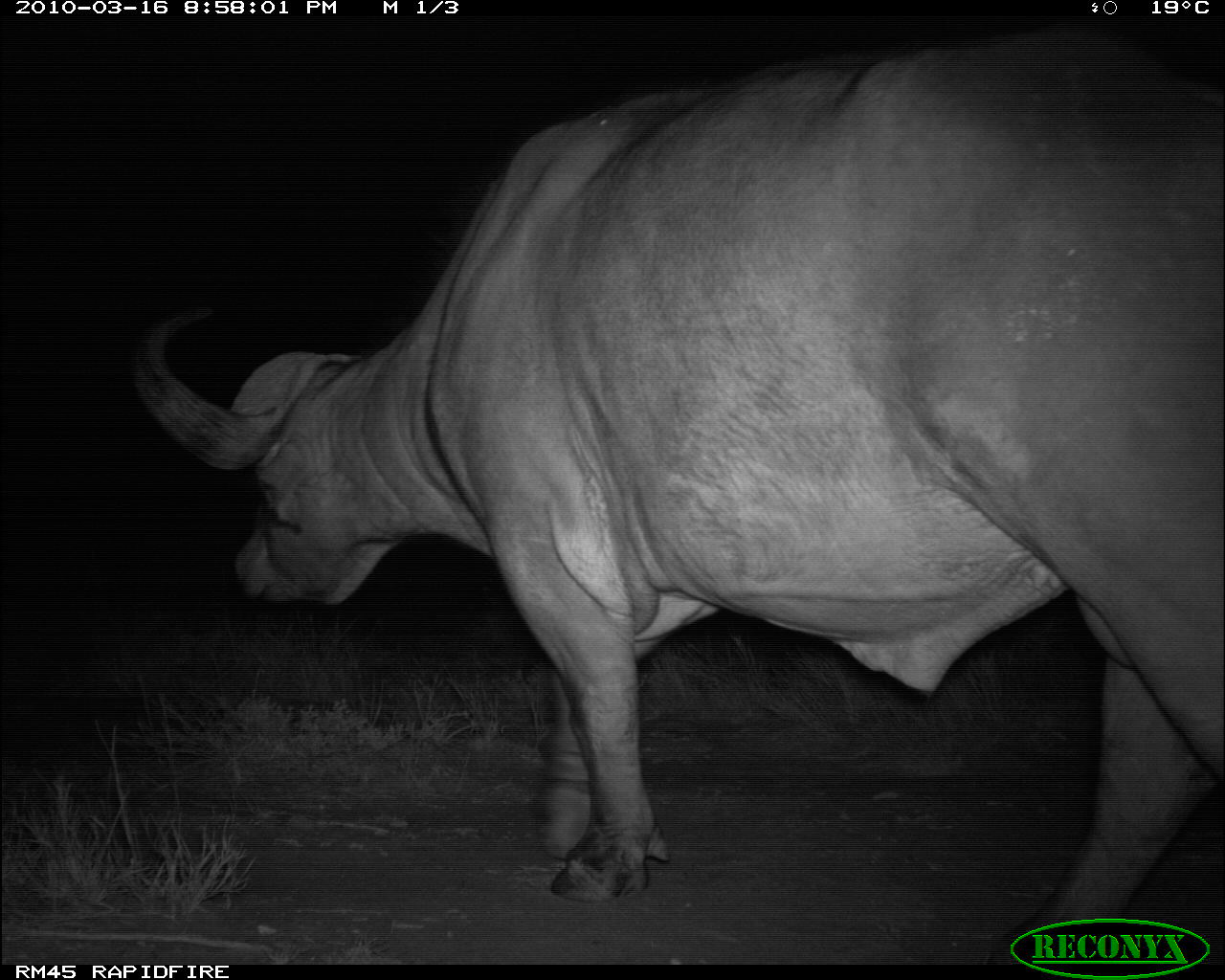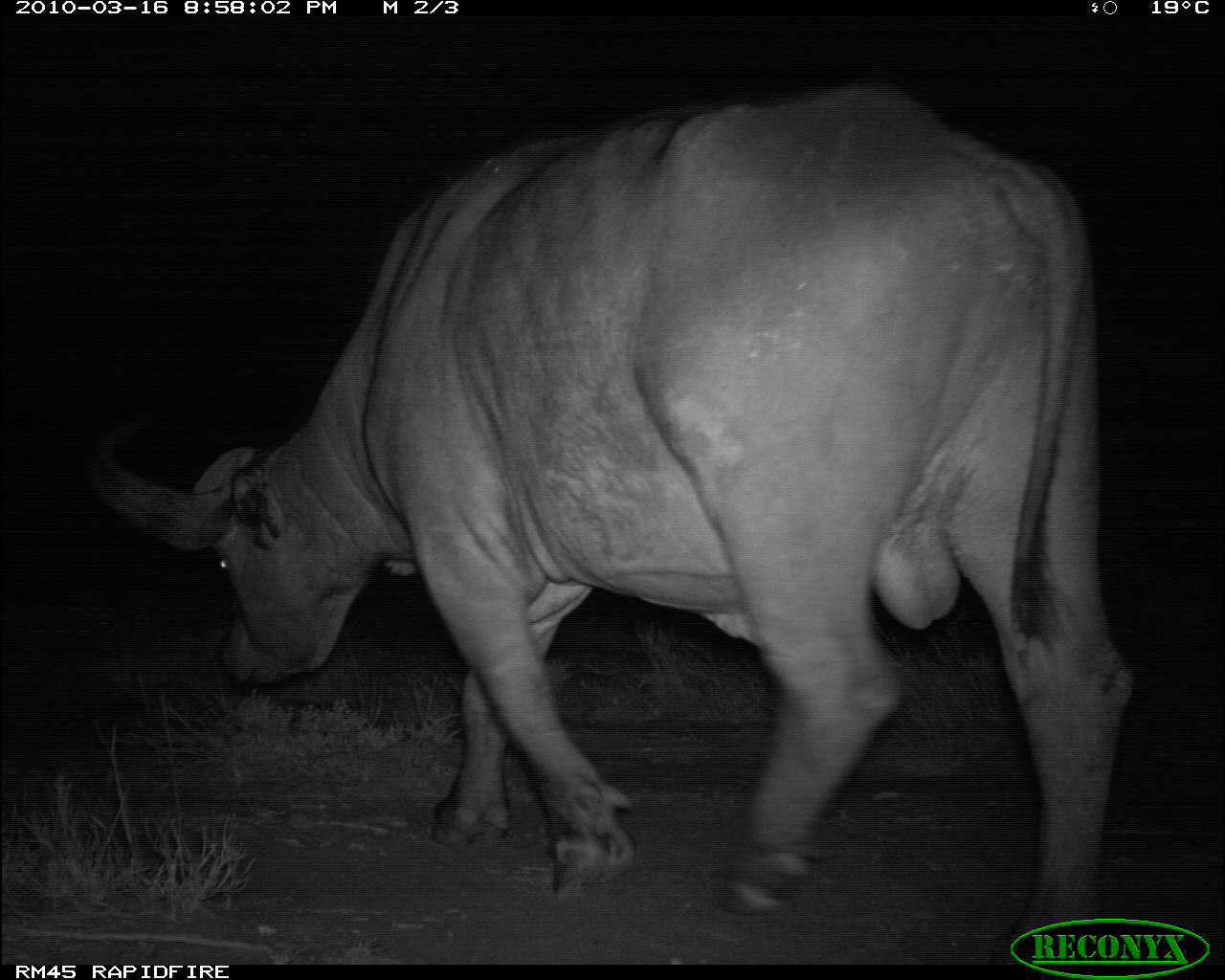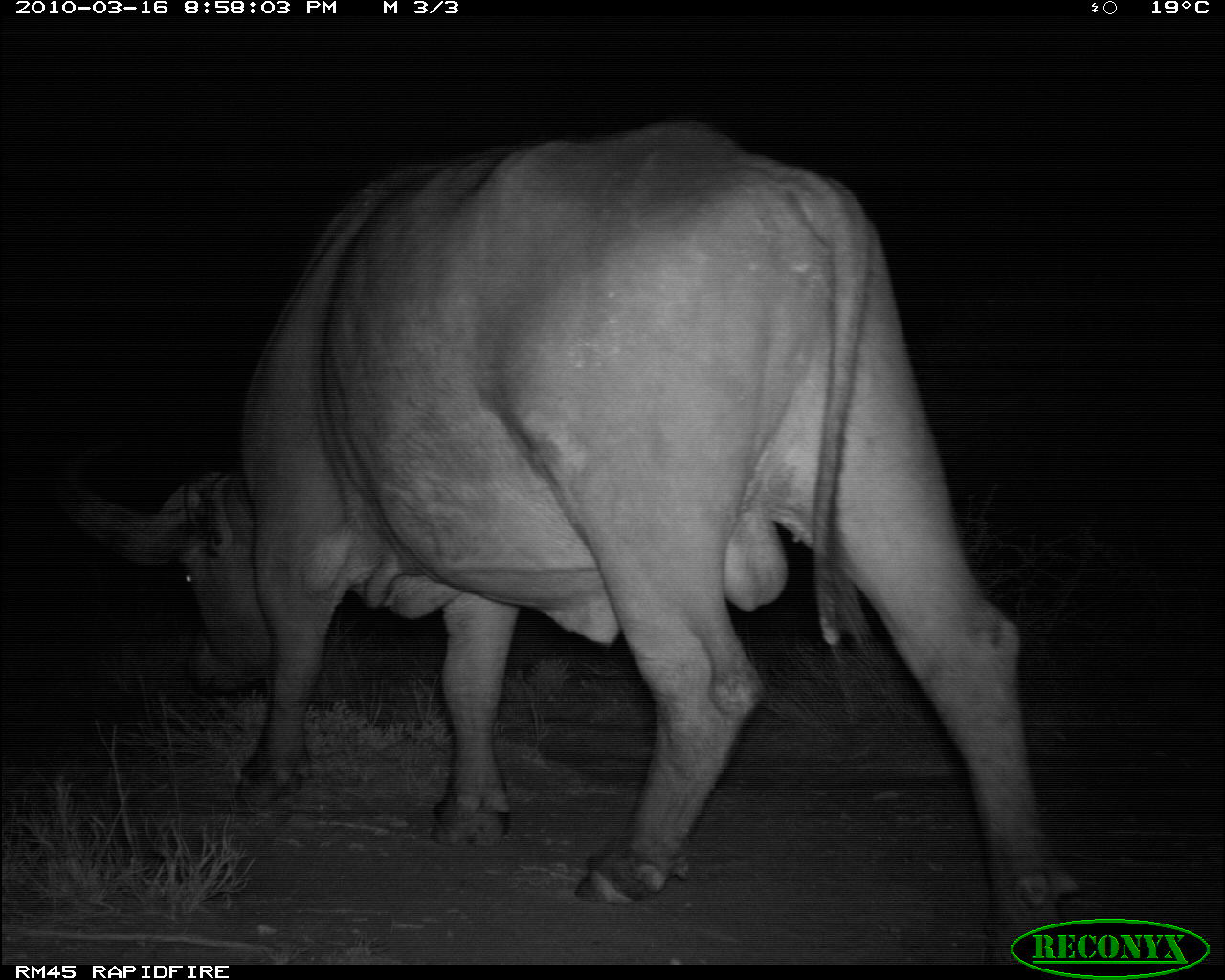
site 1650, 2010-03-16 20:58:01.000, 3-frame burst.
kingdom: Animalia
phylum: Chordata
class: Mammalia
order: Artiodactyla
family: Bovidae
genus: Syncerus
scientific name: Syncerus caffer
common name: african buffalo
Syncerus caffer (african buffalo), count 1.